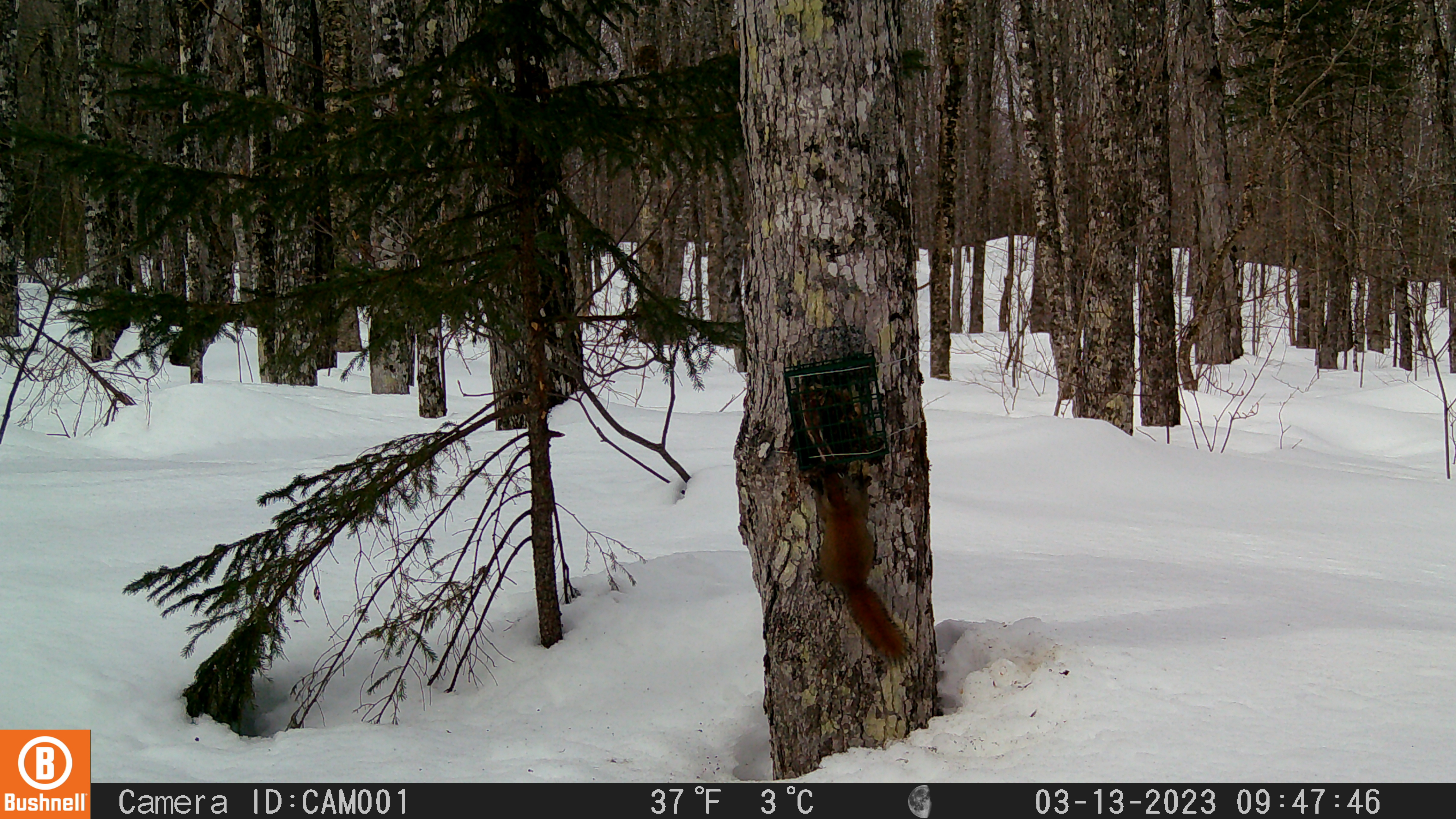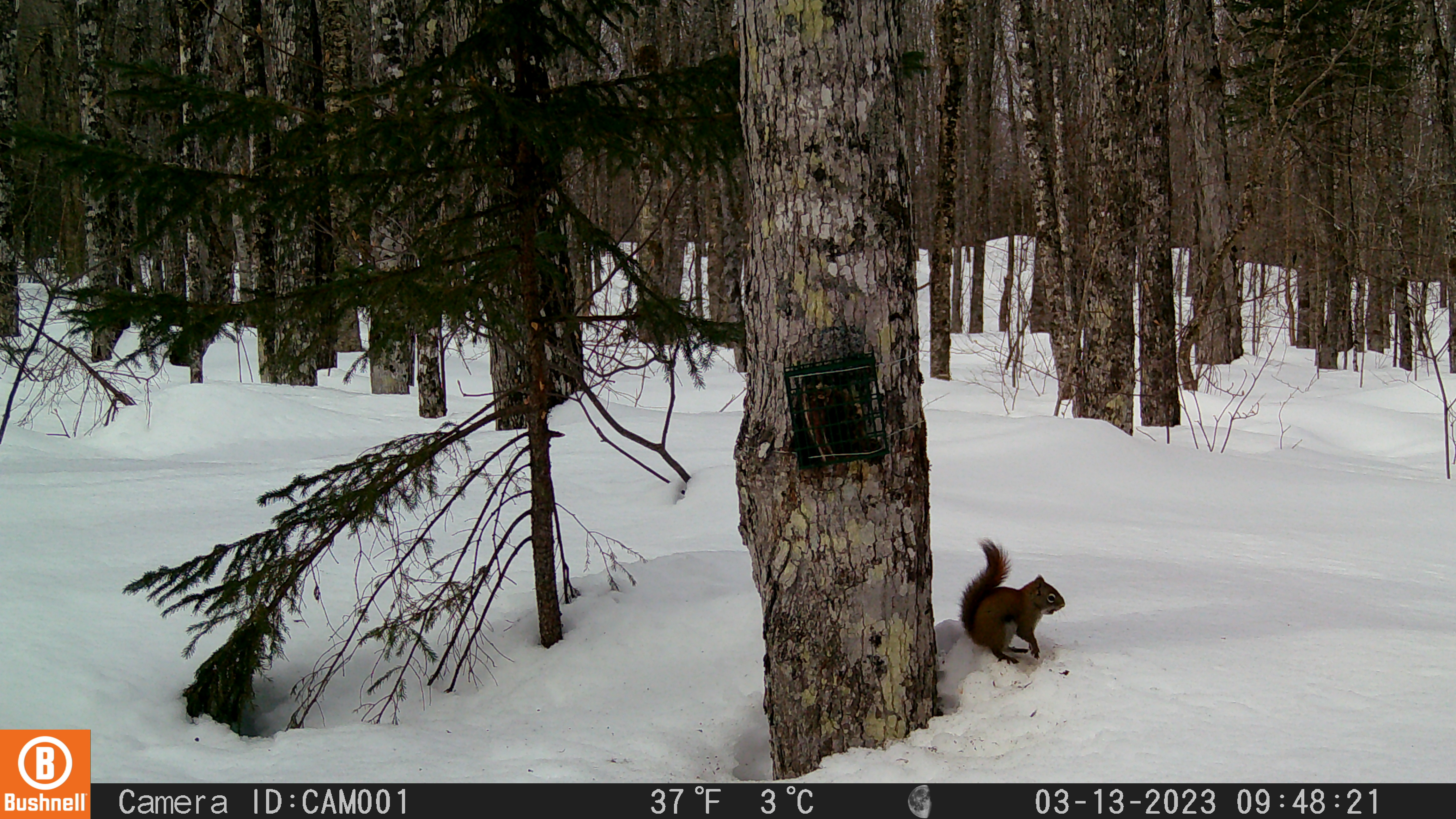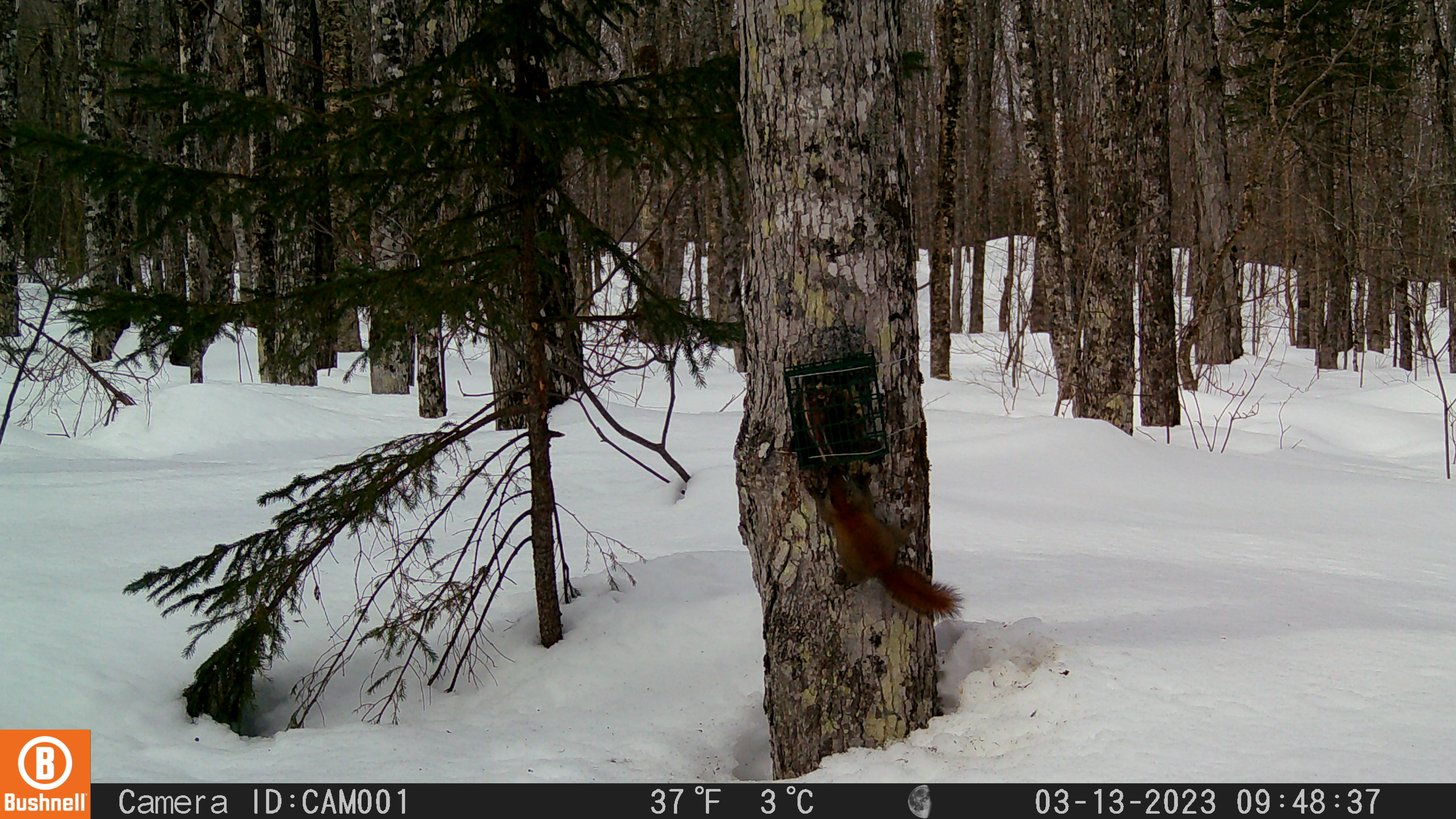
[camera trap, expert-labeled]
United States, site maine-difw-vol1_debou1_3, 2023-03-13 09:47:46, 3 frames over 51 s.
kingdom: Animalia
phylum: Chordata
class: Mammalia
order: Rodentia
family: Sciuridae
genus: Tamiasciurus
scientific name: Tamiasciurus hudsonicus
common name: red squirrel